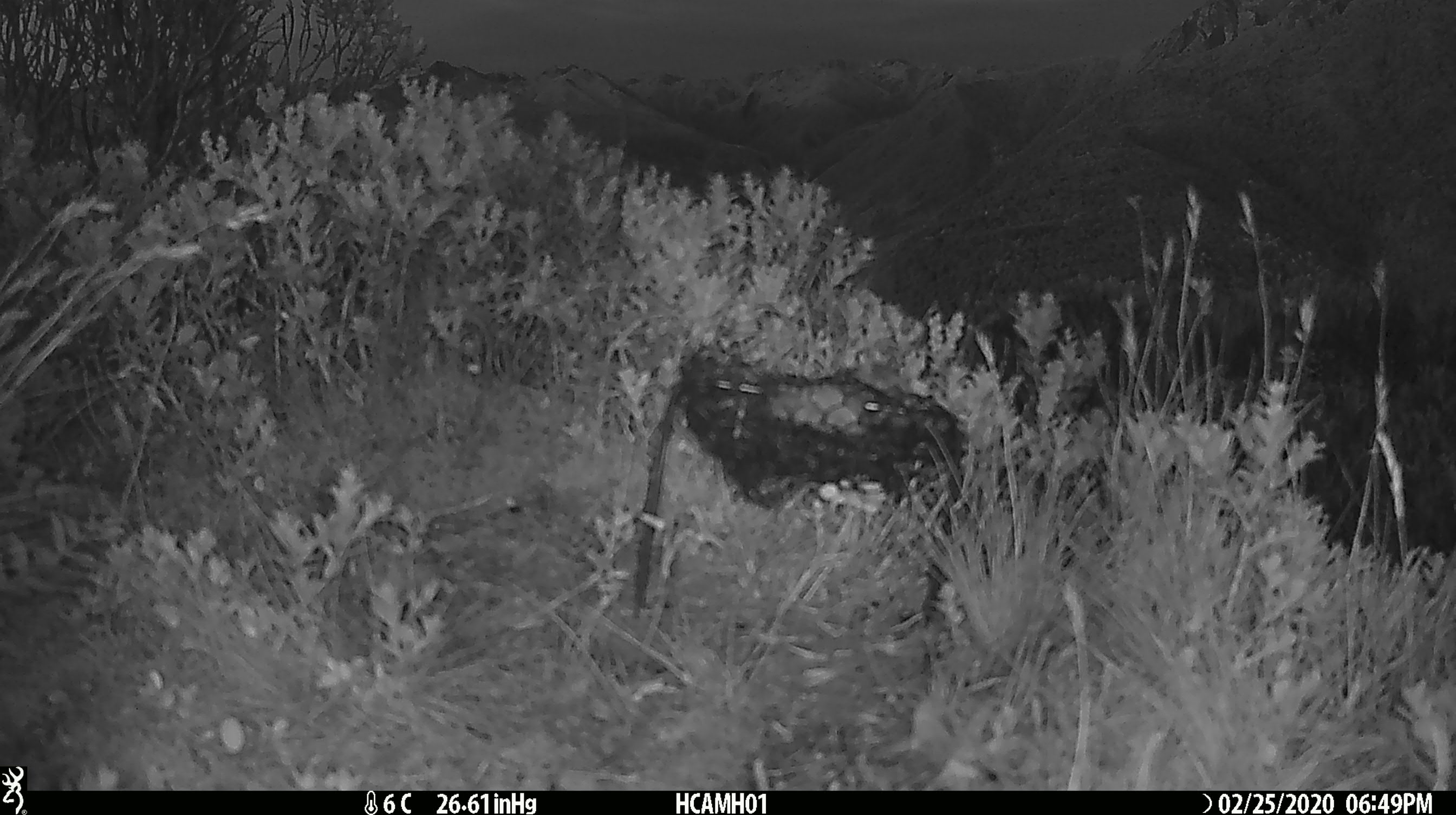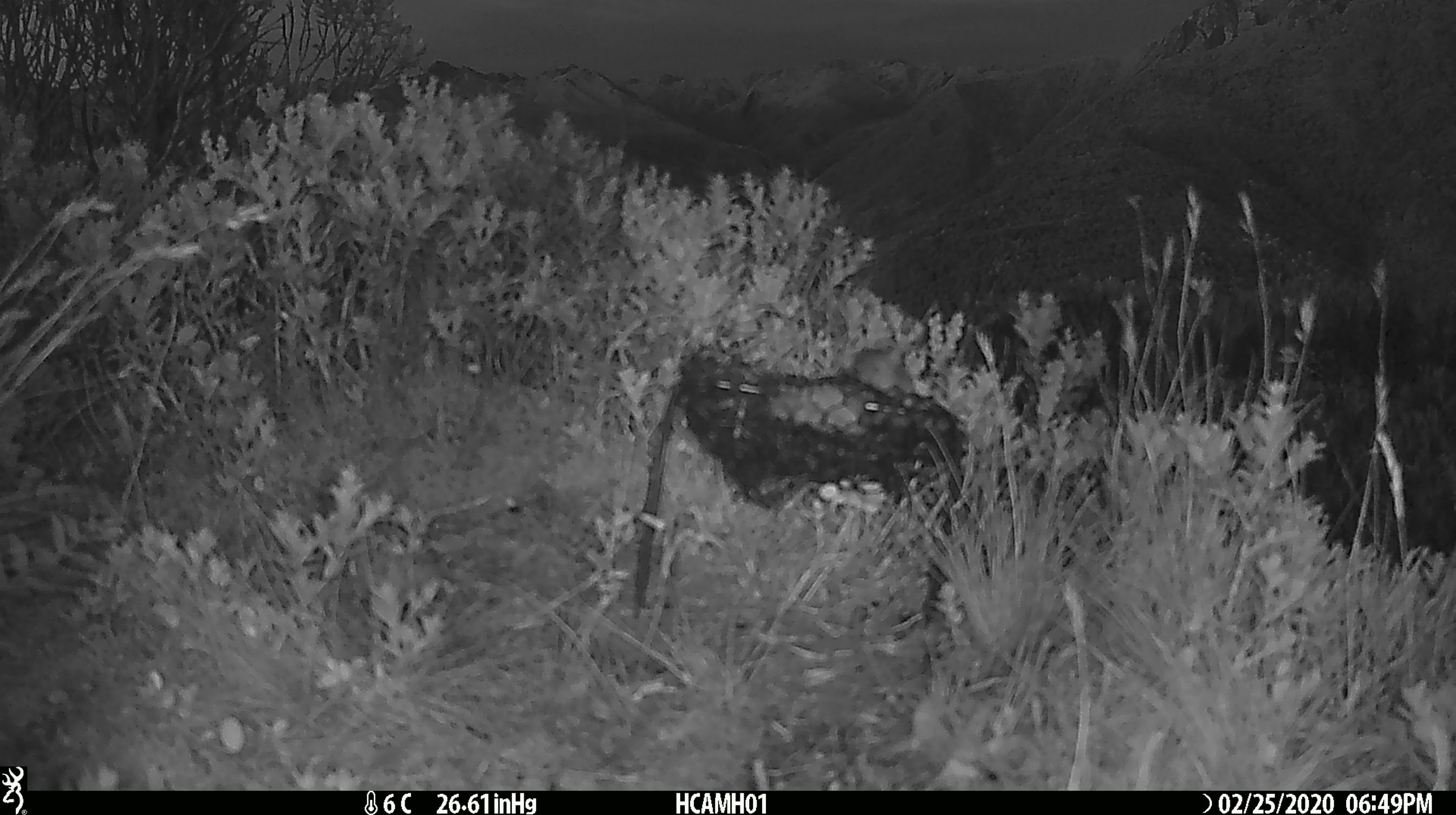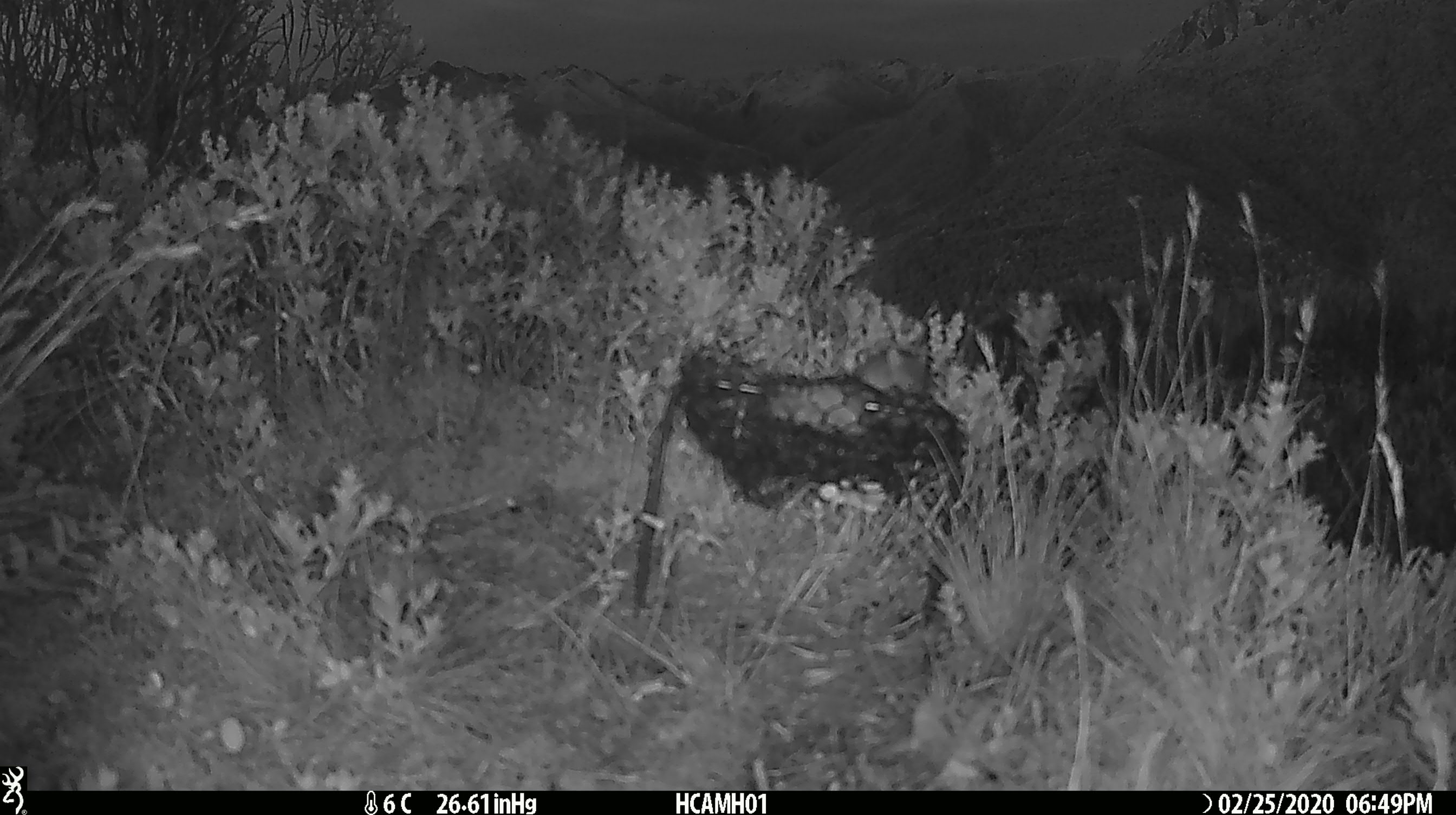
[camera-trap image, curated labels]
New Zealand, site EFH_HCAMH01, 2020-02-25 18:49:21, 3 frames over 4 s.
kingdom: Animalia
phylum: Chordata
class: Mammalia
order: Rodentia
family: Muridae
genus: Mus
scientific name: Mus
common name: mouse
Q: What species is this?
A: Mouse (Mus).